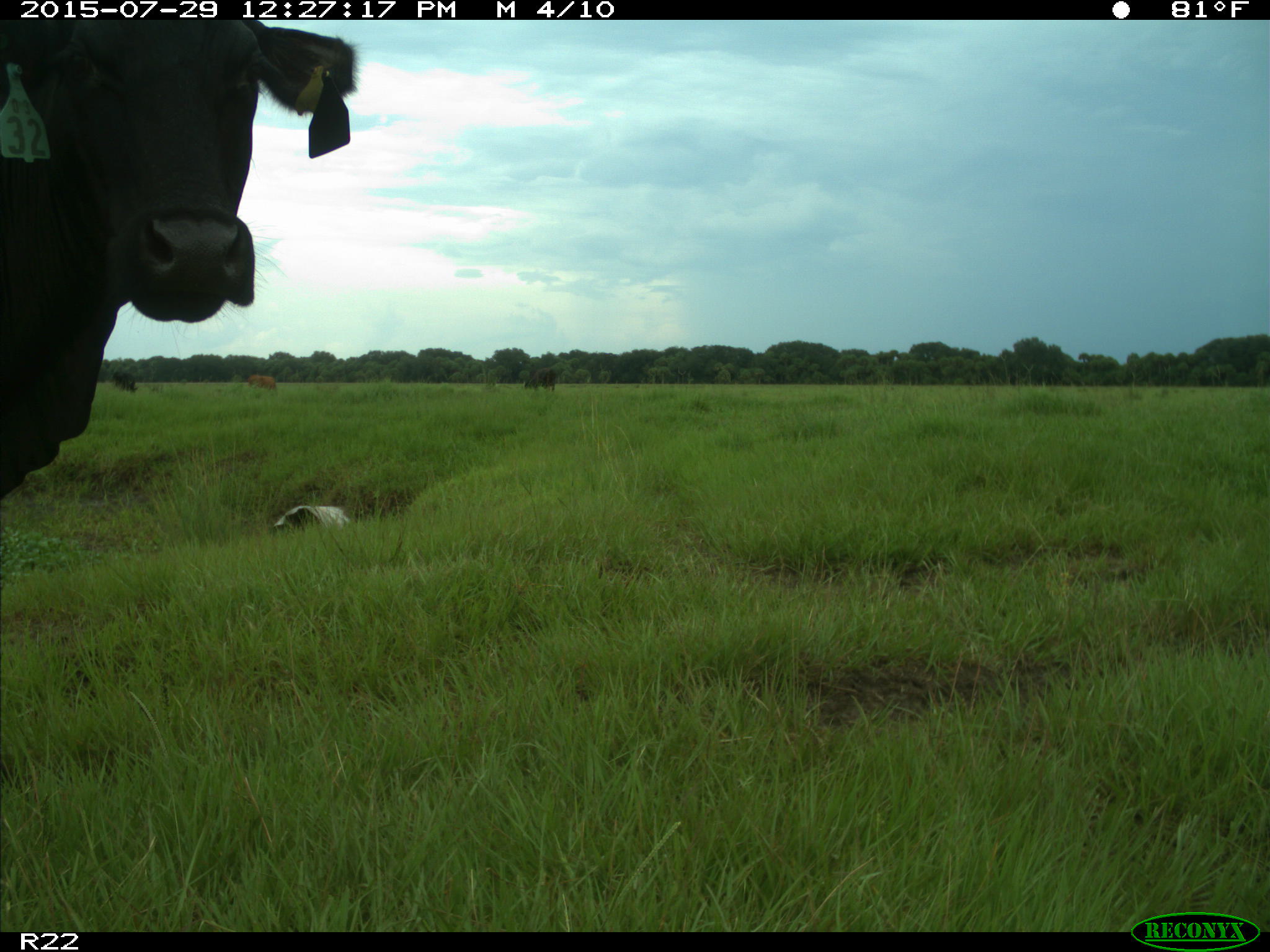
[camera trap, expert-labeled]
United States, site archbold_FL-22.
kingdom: Animalia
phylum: Chordata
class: Mammalia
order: Artiodactyla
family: Bovidae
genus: Bos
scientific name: Bos taurus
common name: domestic cow